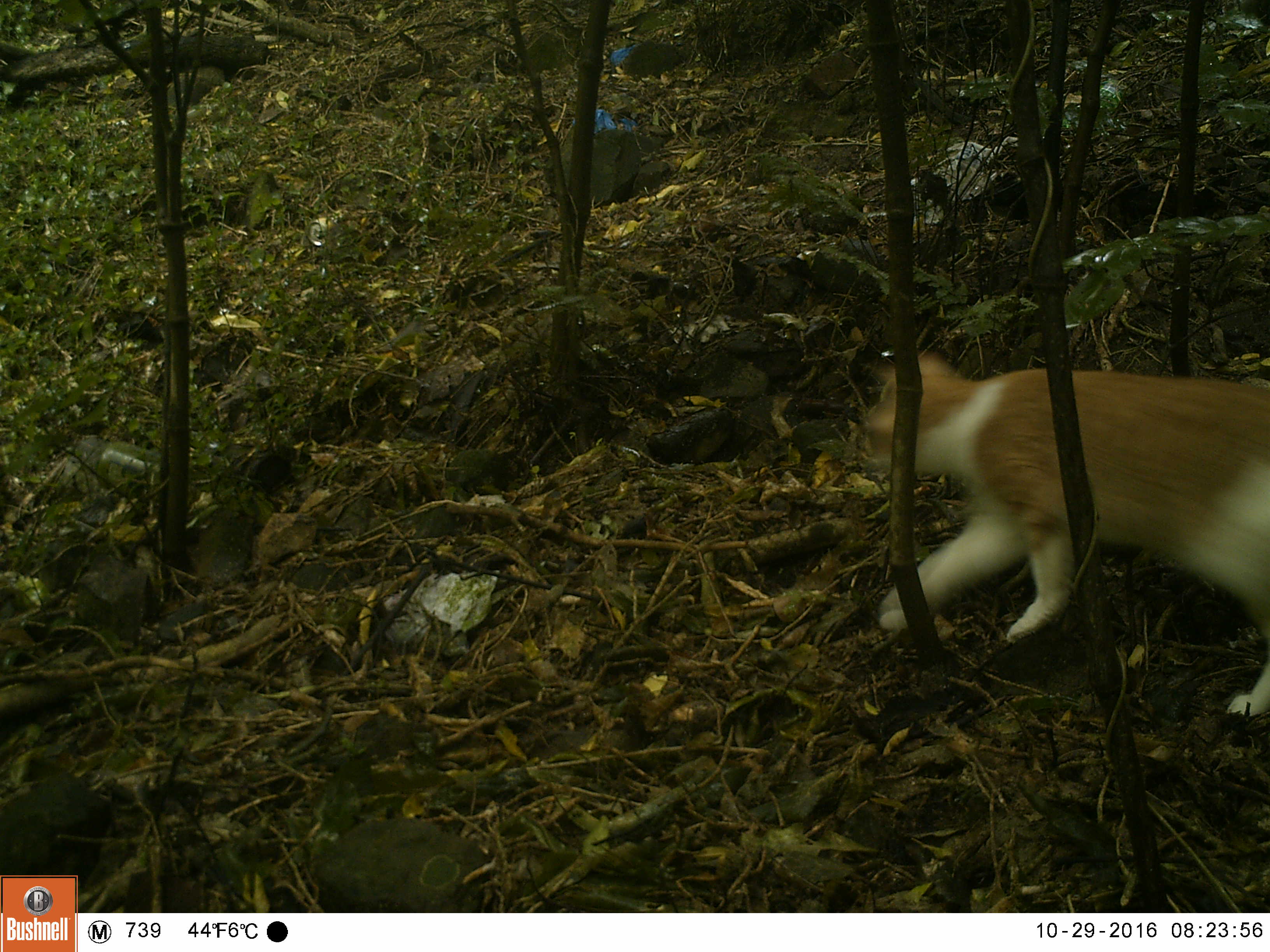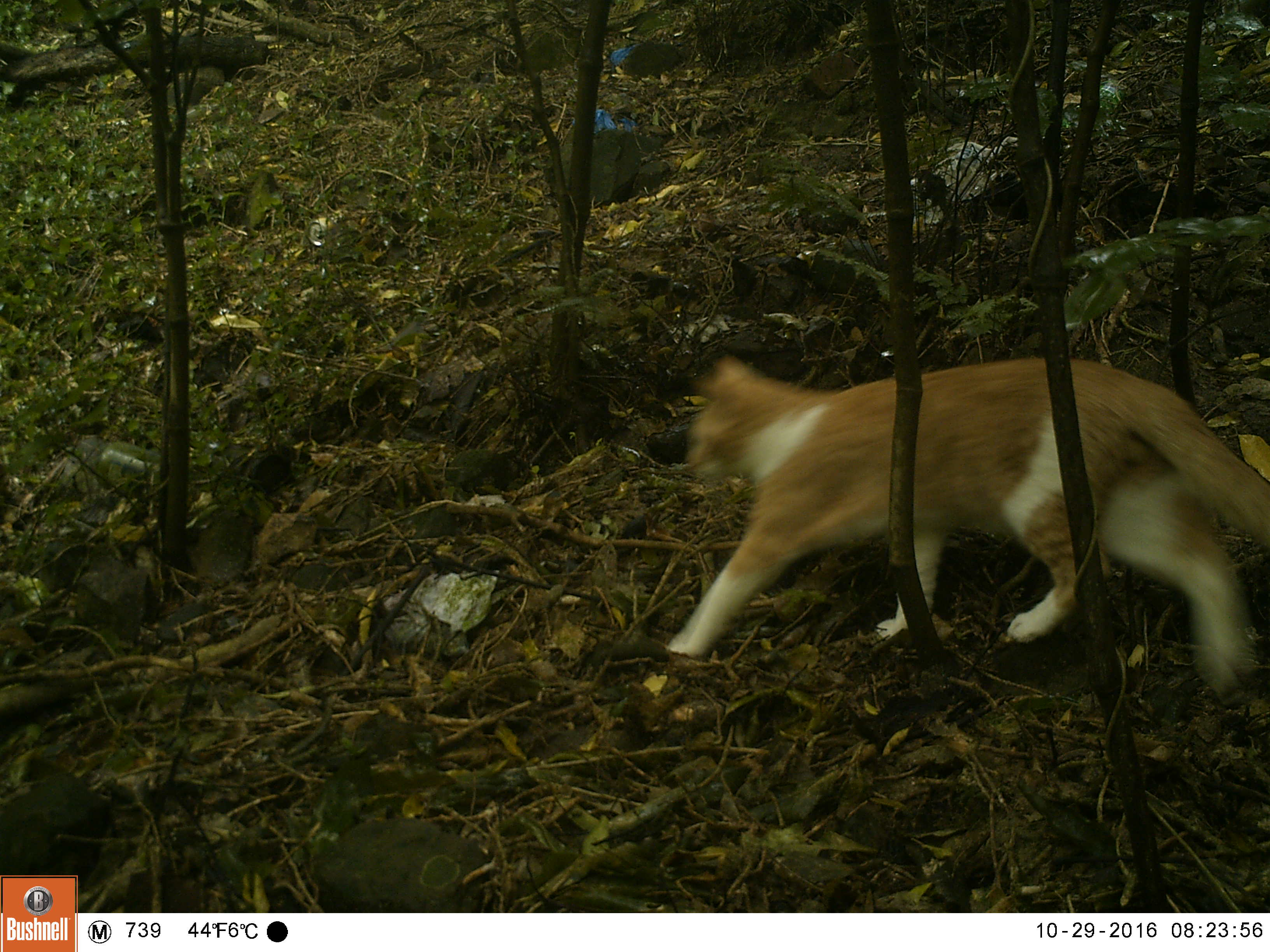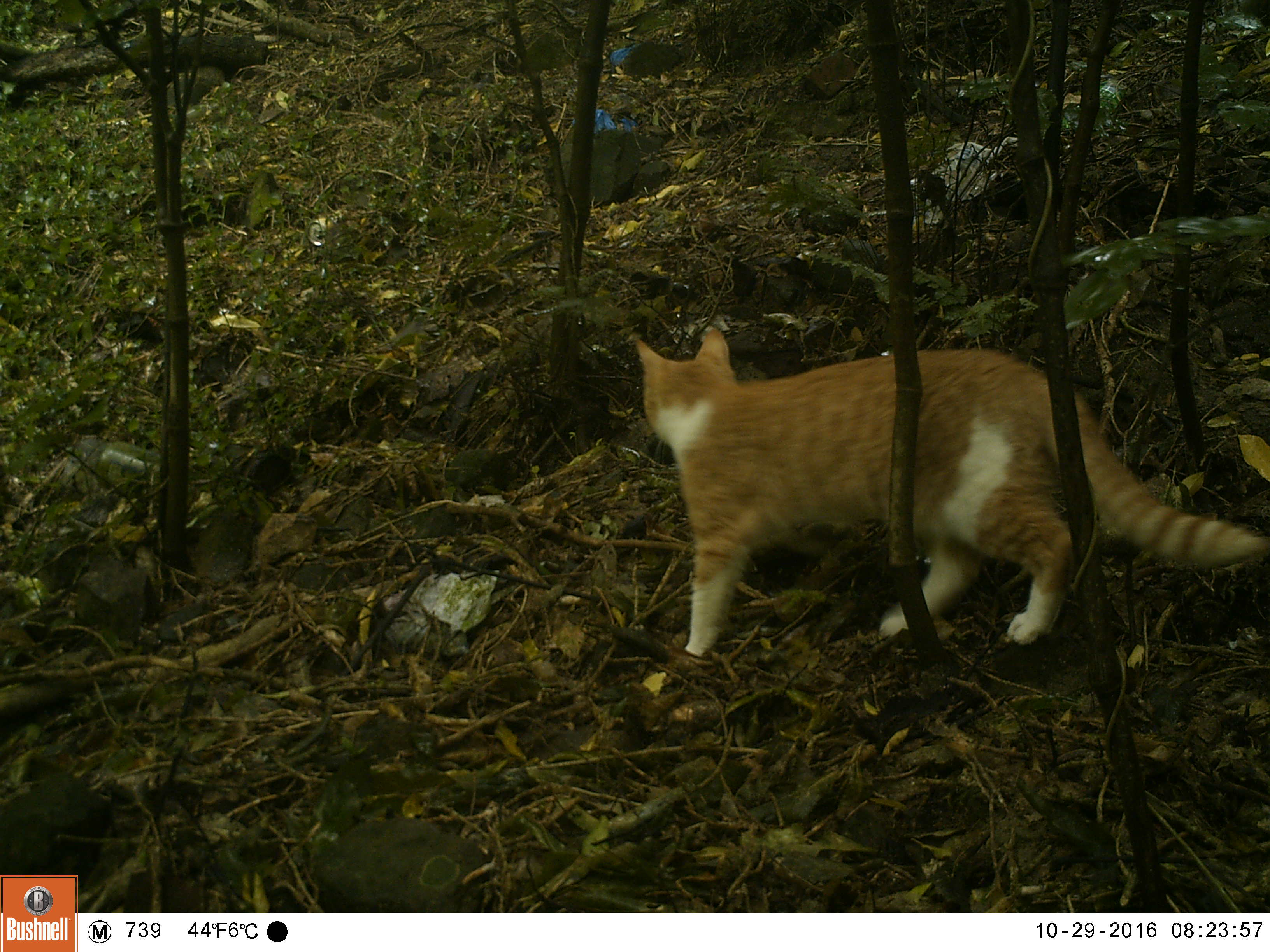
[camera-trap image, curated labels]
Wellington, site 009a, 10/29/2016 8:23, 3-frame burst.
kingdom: Animalia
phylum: Chordata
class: Mammalia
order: Carnivora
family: Felidae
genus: Felis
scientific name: Felis catus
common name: cat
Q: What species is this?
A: Cat (Felis catus).